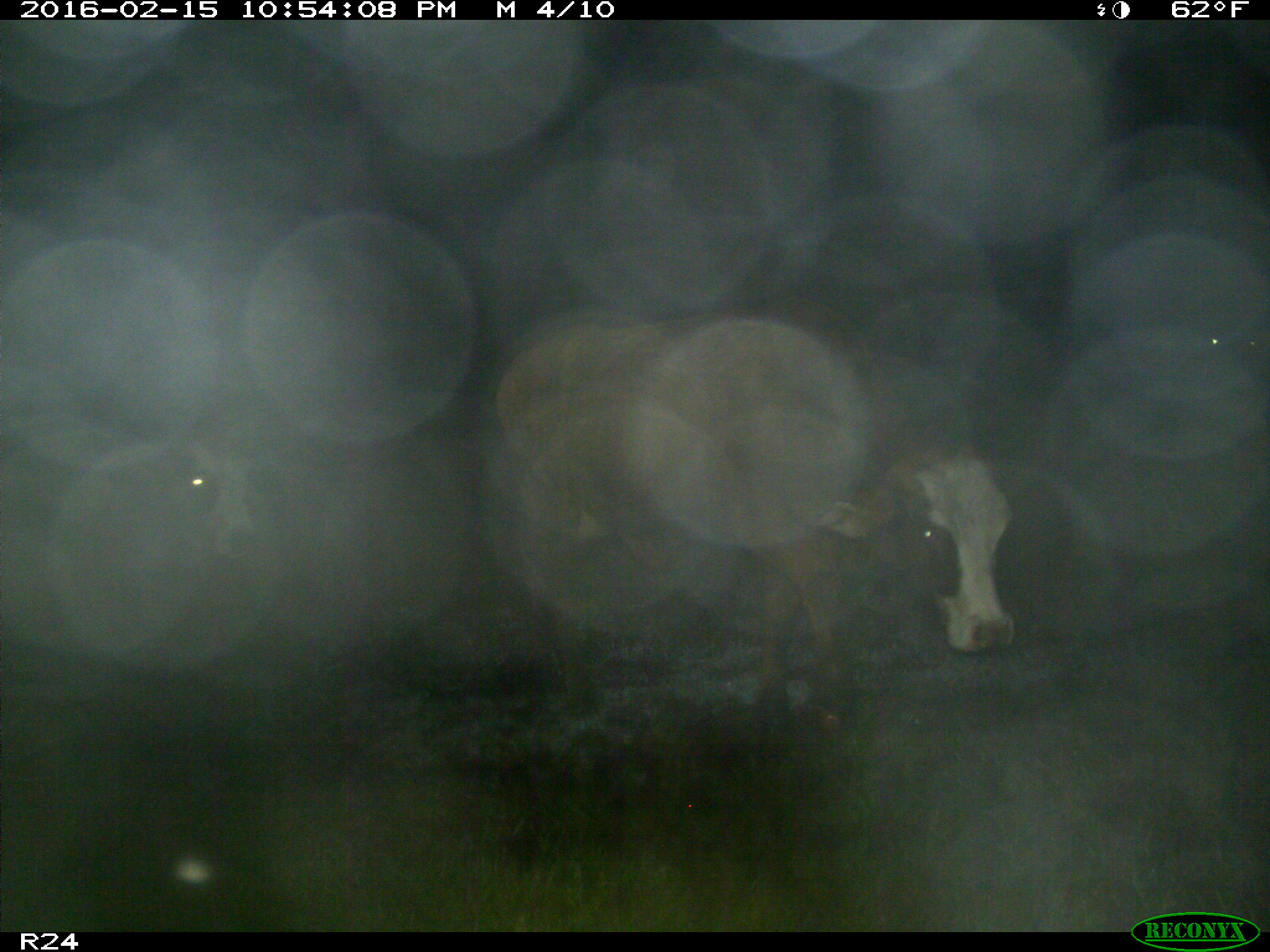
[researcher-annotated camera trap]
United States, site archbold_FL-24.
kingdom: Animalia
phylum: Chordata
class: Mammalia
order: Artiodactyla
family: Bovidae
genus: Bos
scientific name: Bos taurus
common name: domestic cow